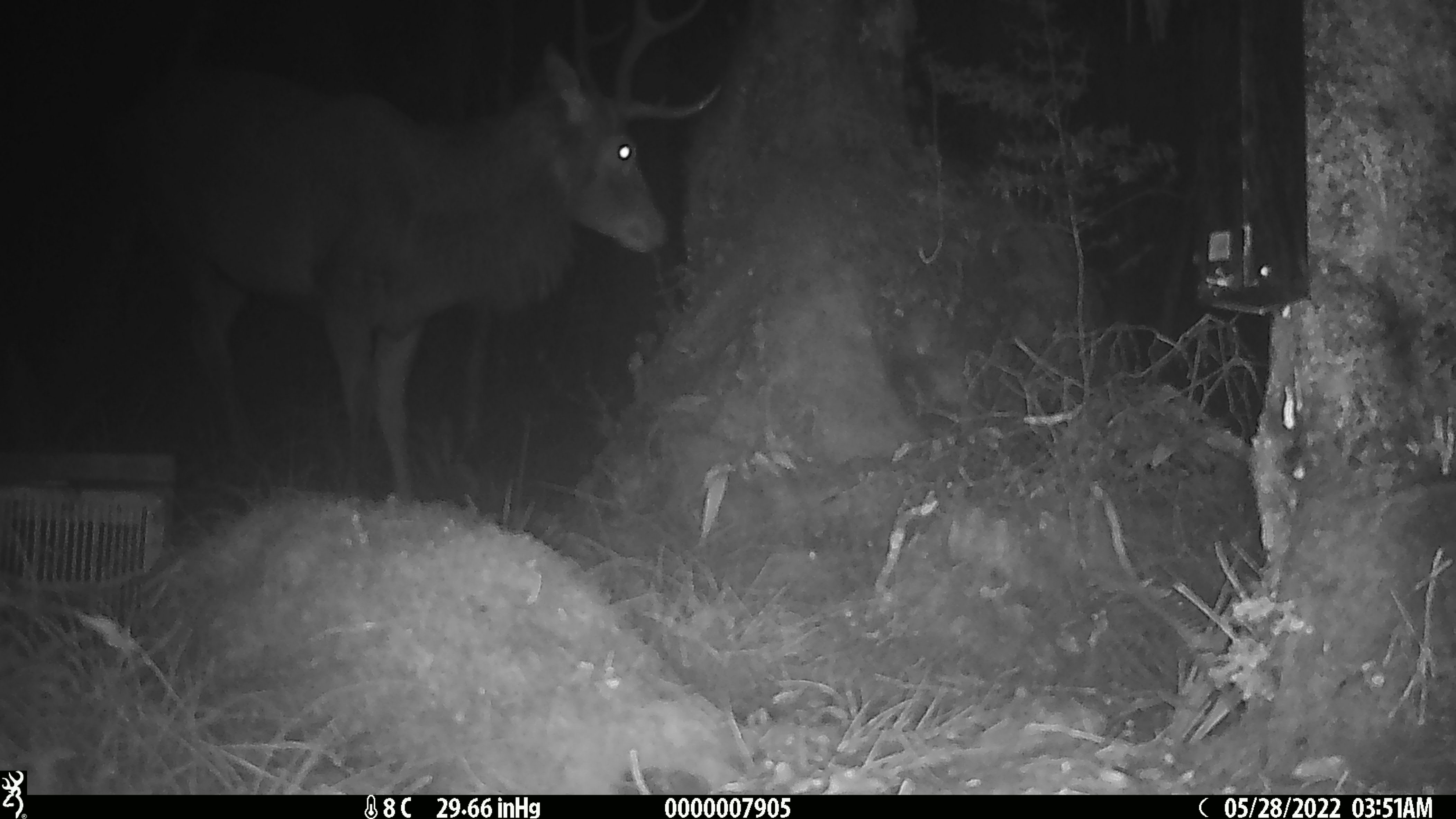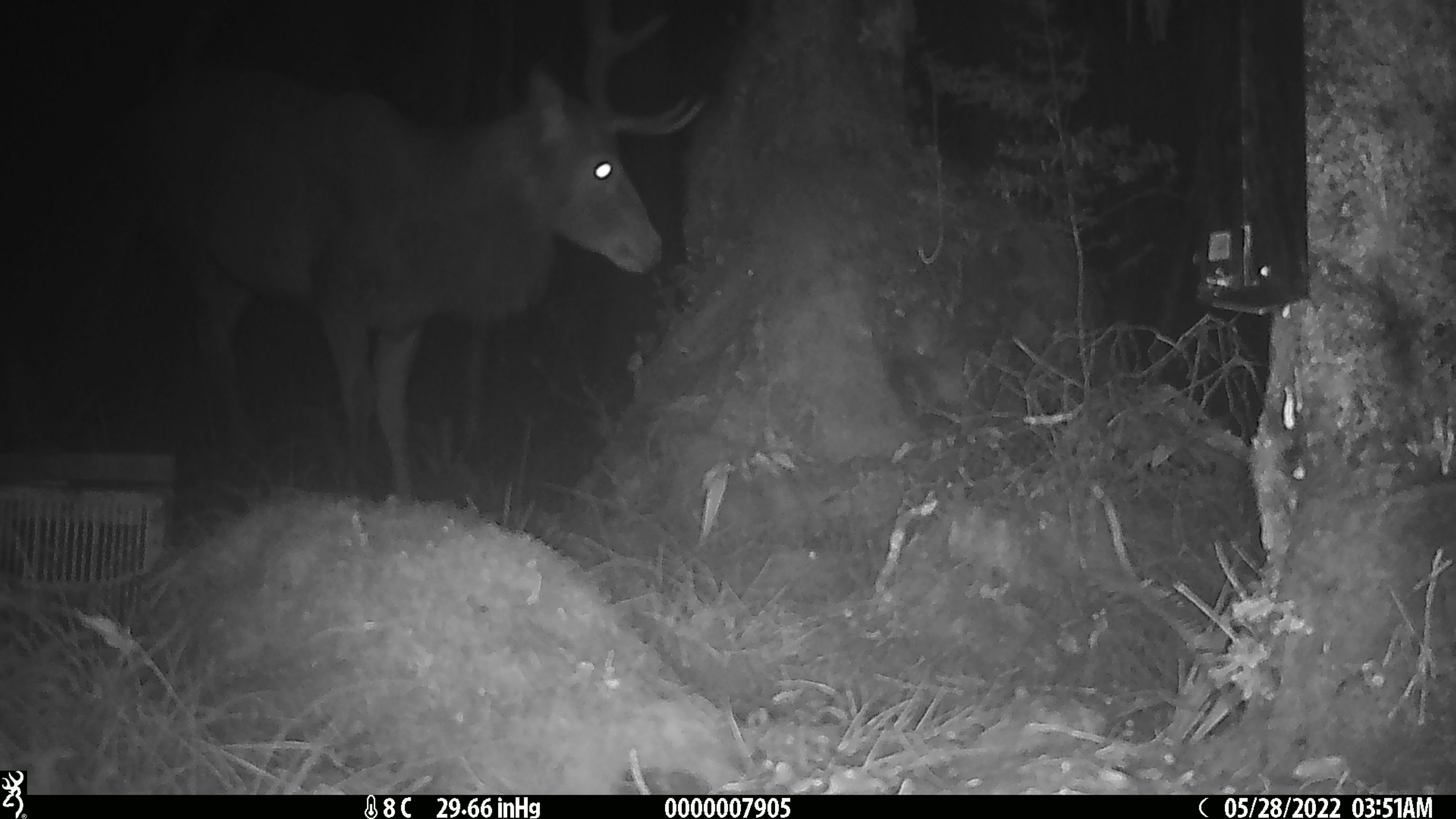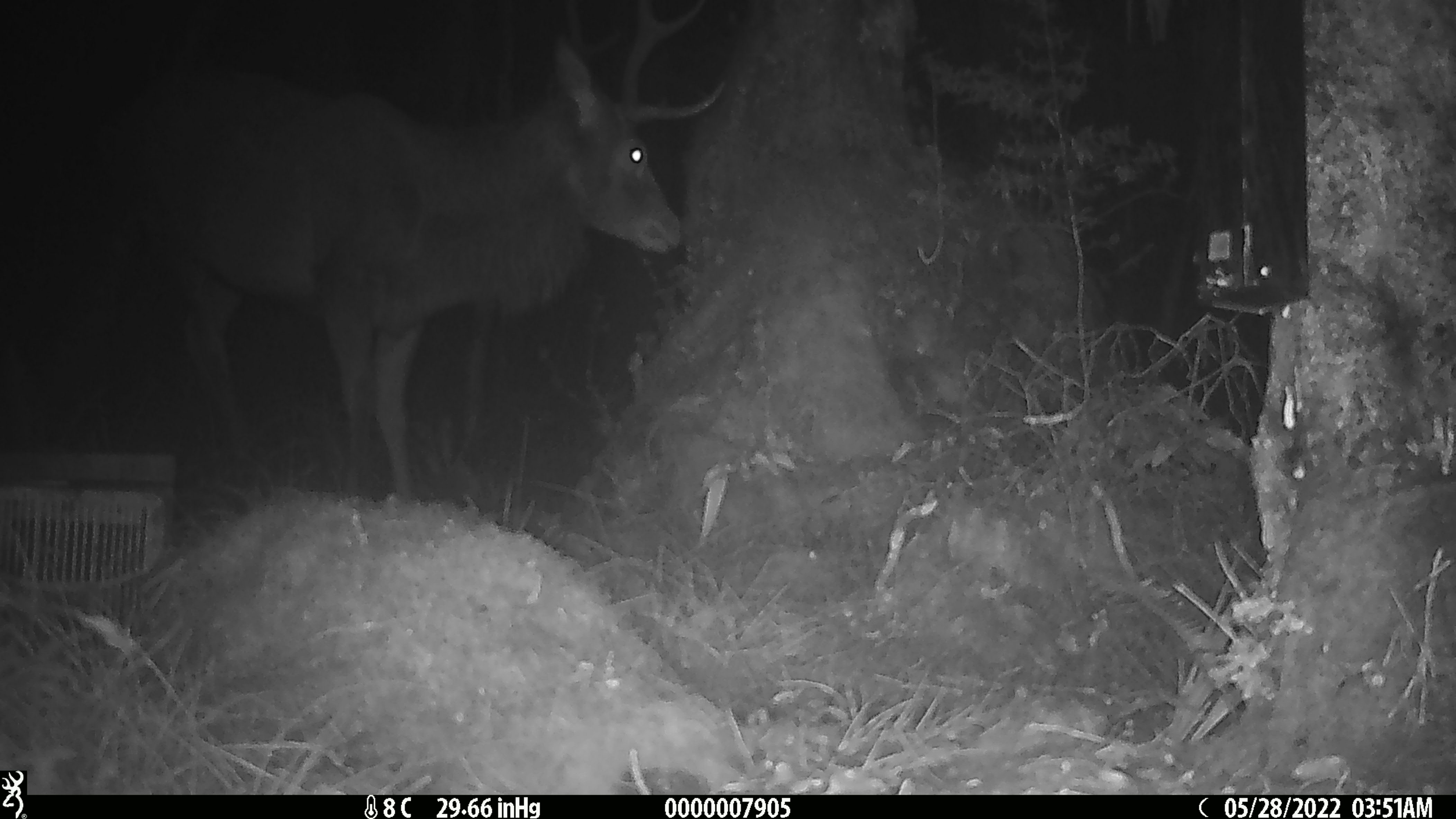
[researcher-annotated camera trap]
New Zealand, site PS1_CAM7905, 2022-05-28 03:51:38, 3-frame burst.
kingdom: Animalia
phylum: Chordata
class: Mammalia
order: Artiodactyla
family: Cervidae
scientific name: Cervidae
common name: deer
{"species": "deer (Cervidae)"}